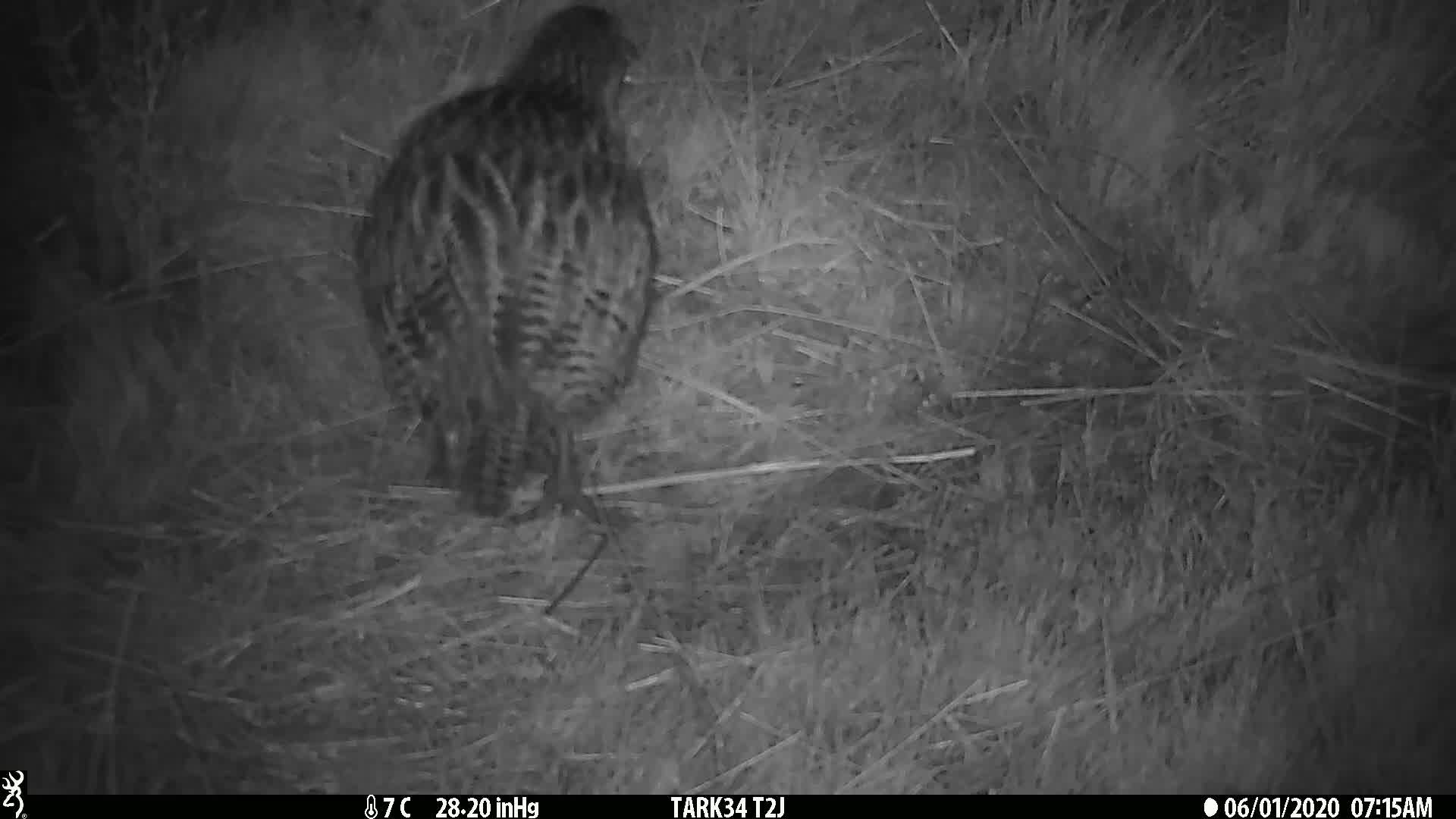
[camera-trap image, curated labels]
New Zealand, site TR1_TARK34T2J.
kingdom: Animalia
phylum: Chordata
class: Aves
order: Gruiformes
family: Rallidae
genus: Gallirallus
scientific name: Gallirallus australis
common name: weka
Weka (Gallirallus australis).